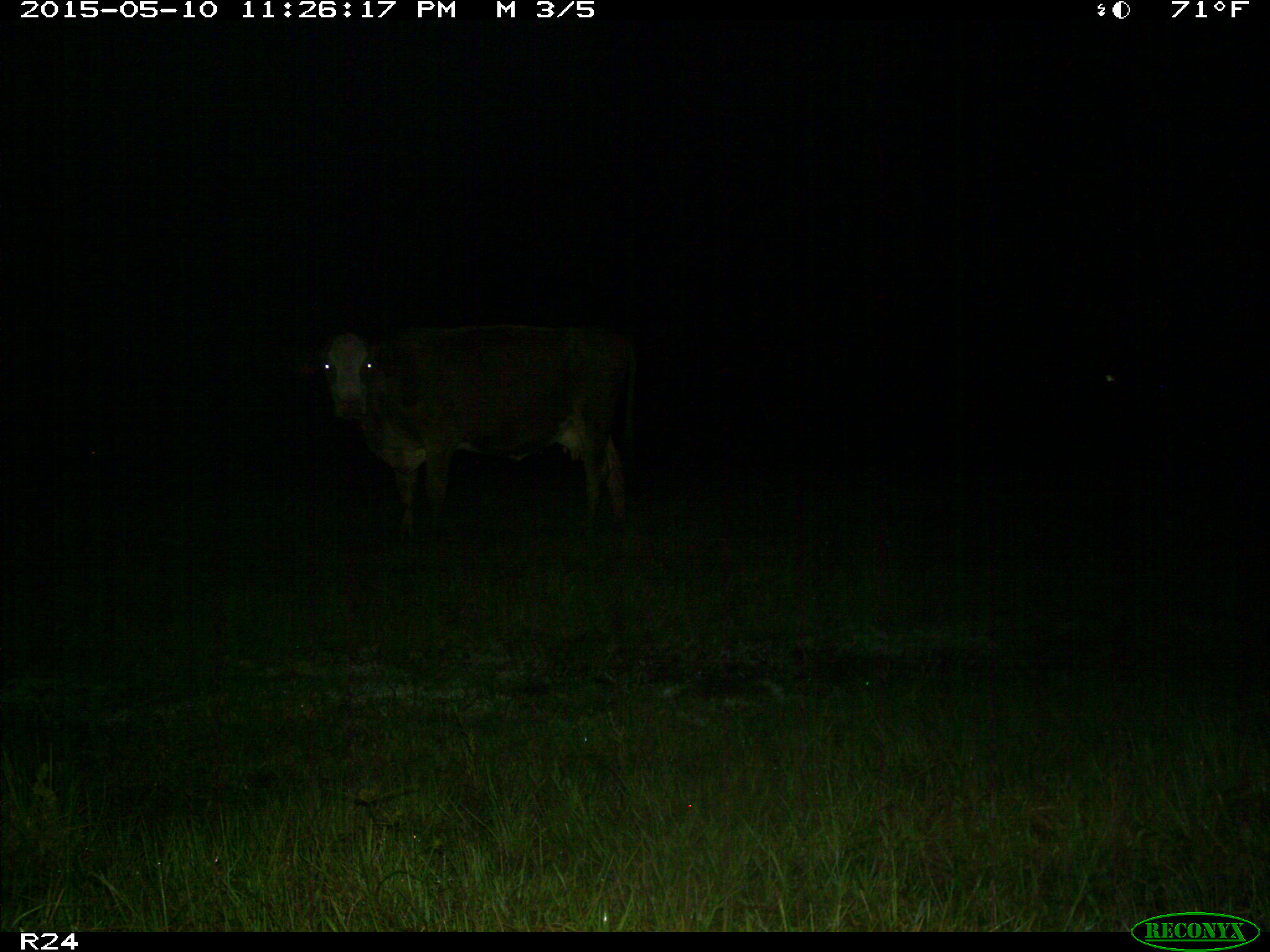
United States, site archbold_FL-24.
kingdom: Animalia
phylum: Chordata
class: Mammalia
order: Artiodactyla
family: Bovidae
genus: Bos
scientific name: Bos taurus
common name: domestic cow